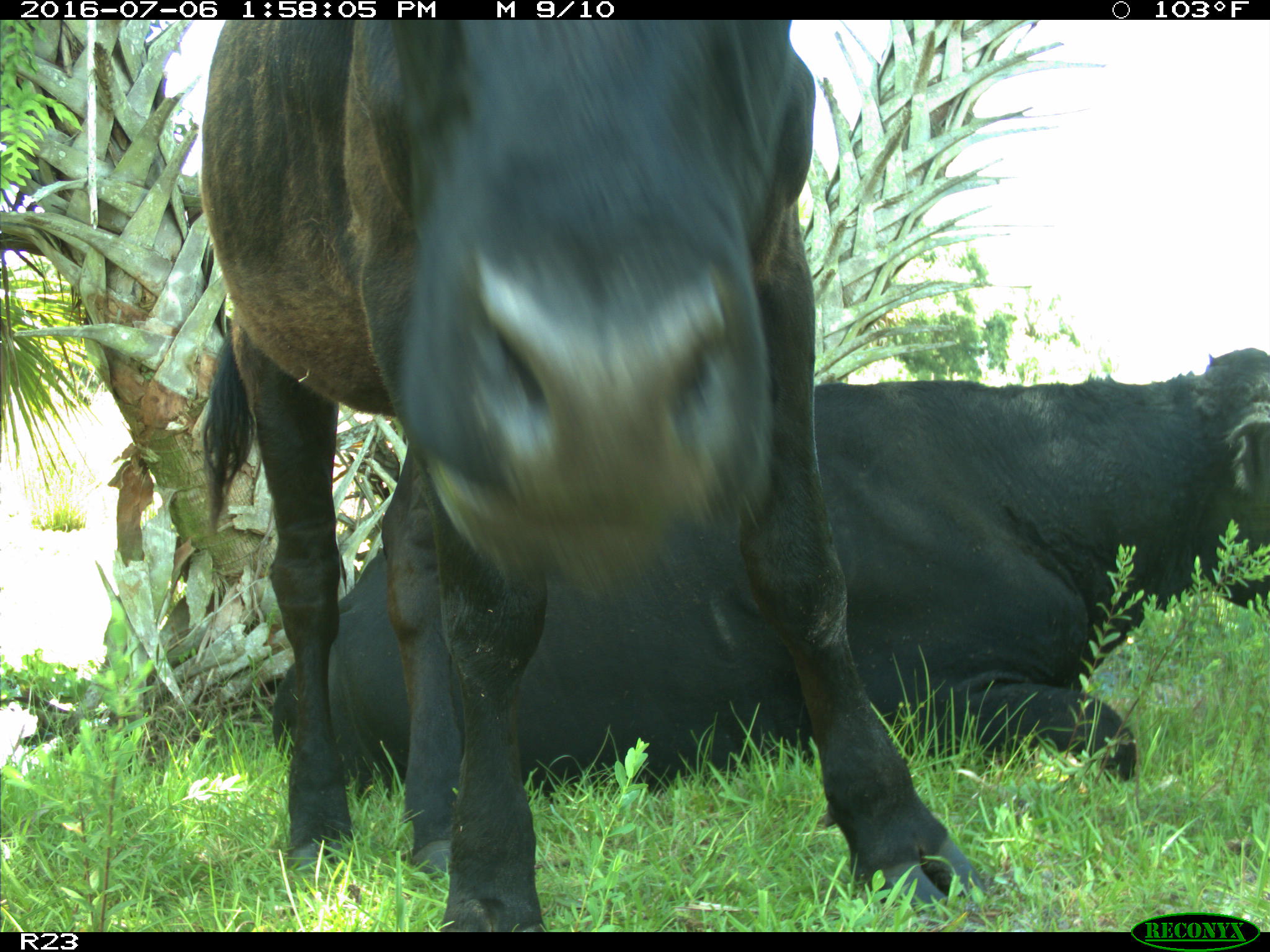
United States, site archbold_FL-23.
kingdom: Animalia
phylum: Chordata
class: Mammalia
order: Artiodactyla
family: Bovidae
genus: Bos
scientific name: Bos taurus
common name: domestic cow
Bos taurus (domestic cow).